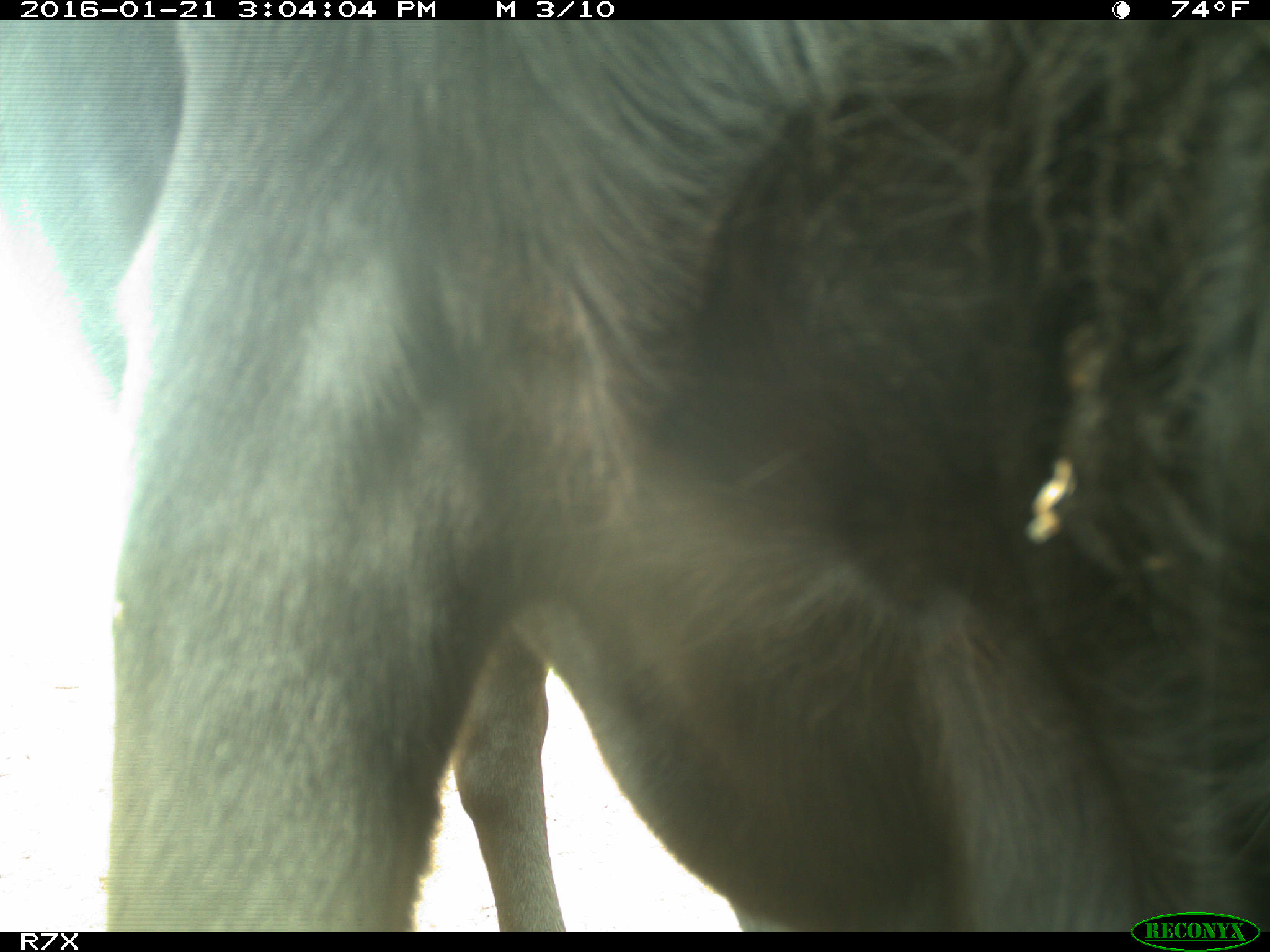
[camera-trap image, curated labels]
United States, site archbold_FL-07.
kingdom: Animalia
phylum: Chordata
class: Mammalia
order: Artiodactyla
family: Bovidae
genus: Bos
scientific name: Bos taurus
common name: domestic cow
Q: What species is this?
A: Bos taurus (domestic cow).